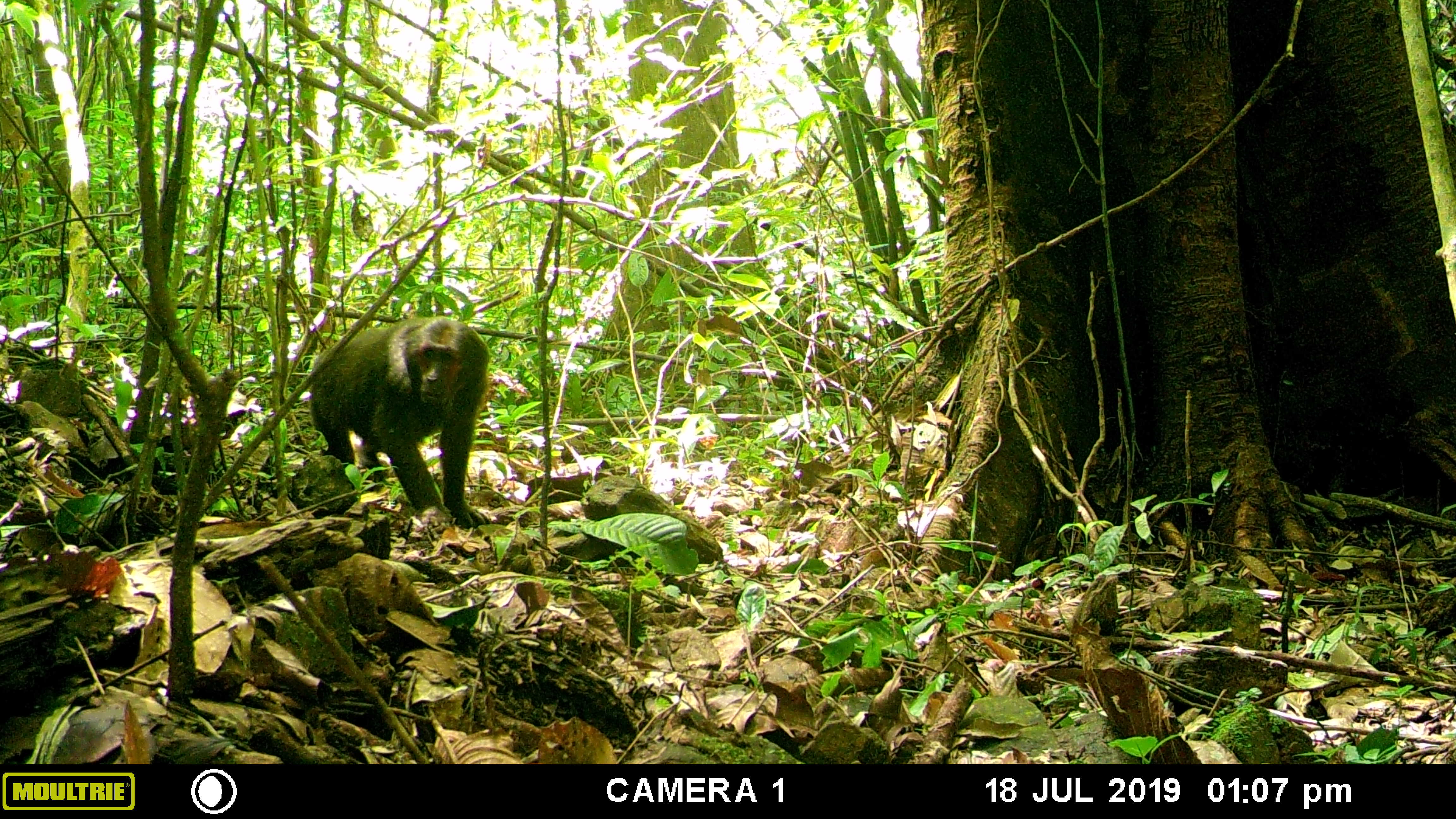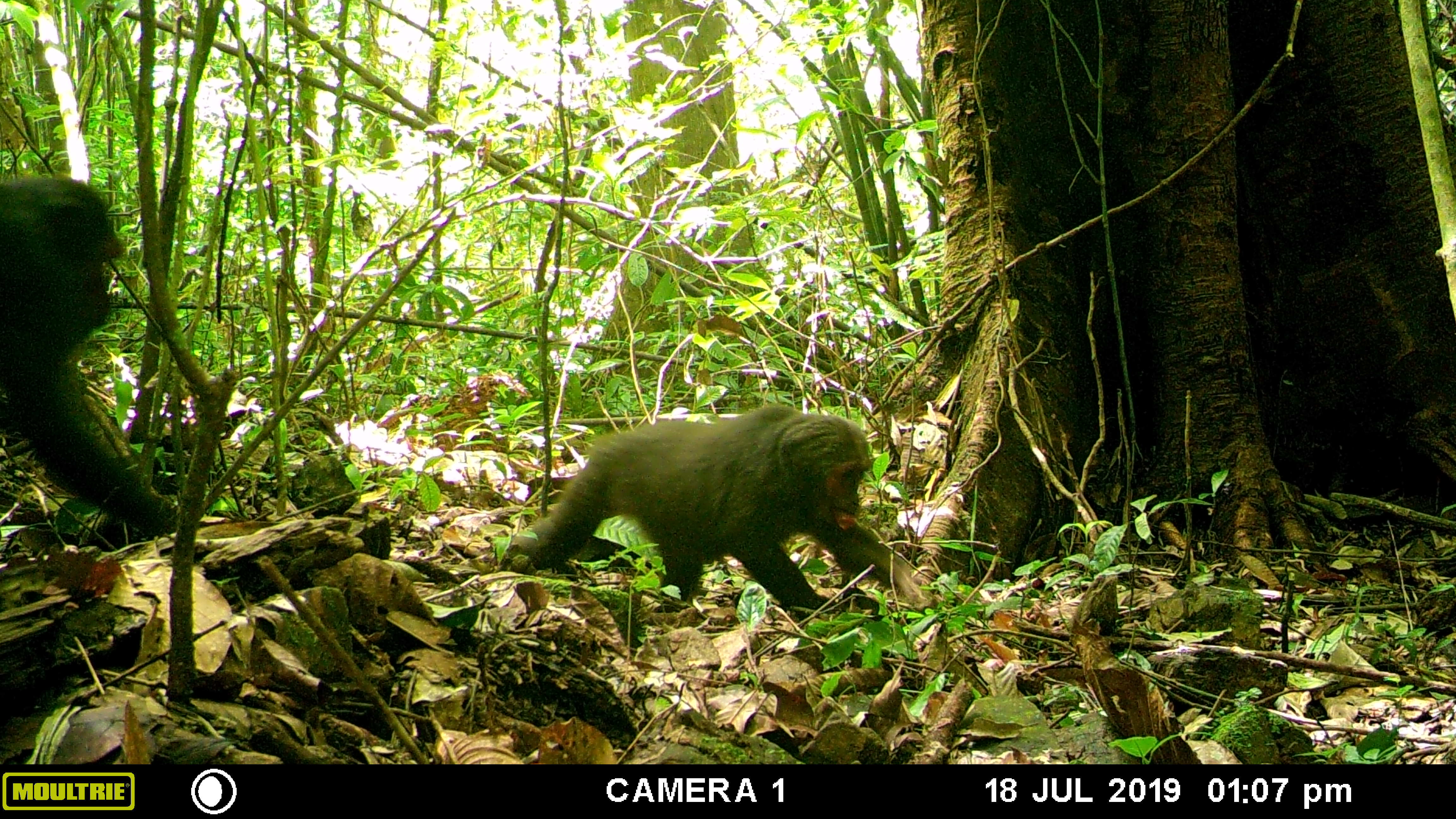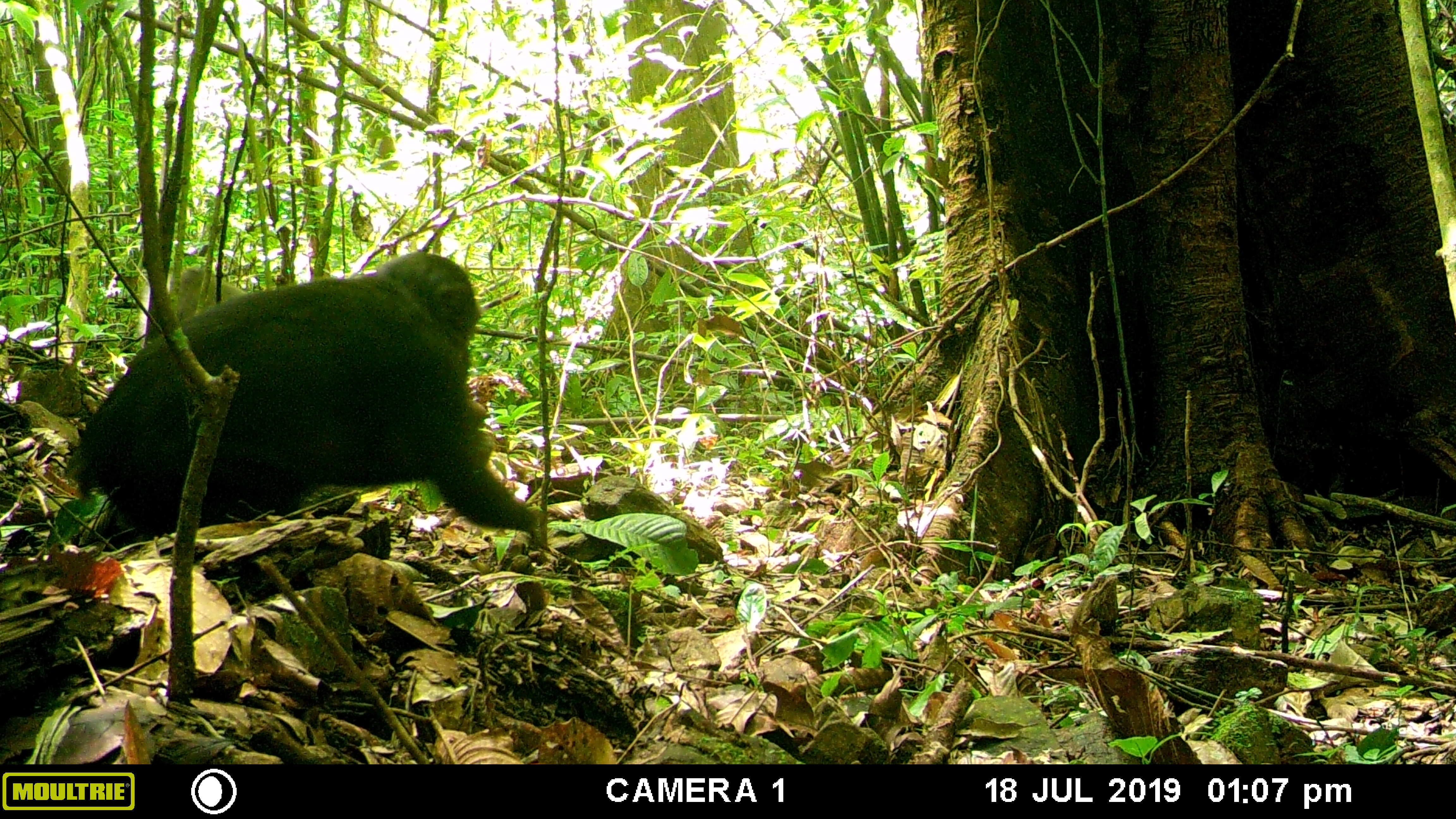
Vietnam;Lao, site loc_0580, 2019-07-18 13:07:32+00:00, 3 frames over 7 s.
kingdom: Animalia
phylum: Chordata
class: Mammalia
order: Primates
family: Cercopithecidae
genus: Macaca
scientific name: Macaca arctoides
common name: stump-tailed macaque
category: stump tailed macaque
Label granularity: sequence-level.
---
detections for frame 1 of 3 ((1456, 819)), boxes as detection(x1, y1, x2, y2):
stump tailed macaque: detection(308, 314, 492, 533)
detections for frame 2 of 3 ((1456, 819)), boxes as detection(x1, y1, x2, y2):
stump tailed macaque: detection(506, 402, 929, 617); detection(0, 169, 179, 537)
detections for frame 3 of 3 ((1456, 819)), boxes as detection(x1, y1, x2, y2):
stump tailed macaque: detection(61, 248, 545, 549); detection(136, 265, 248, 348)